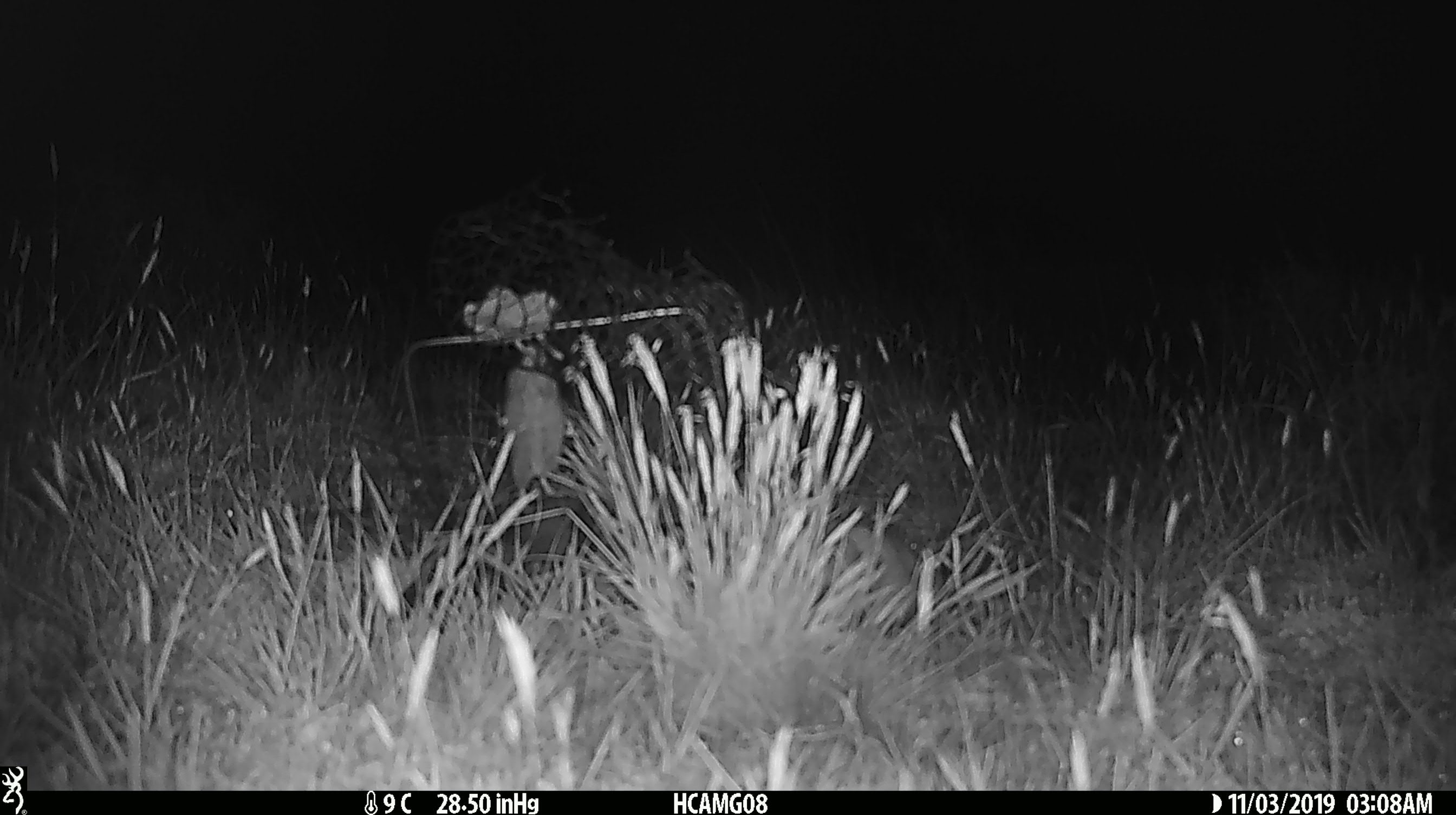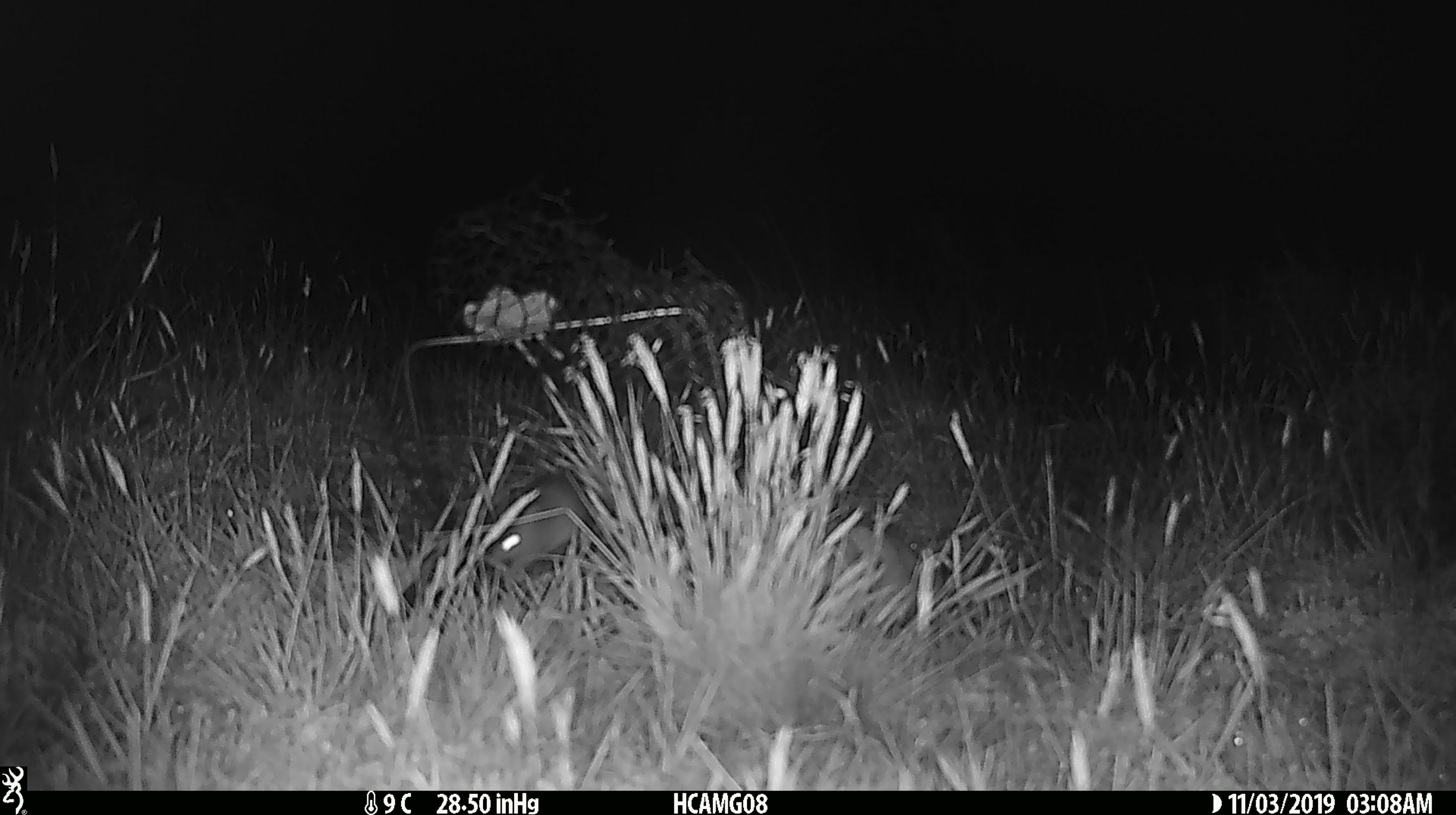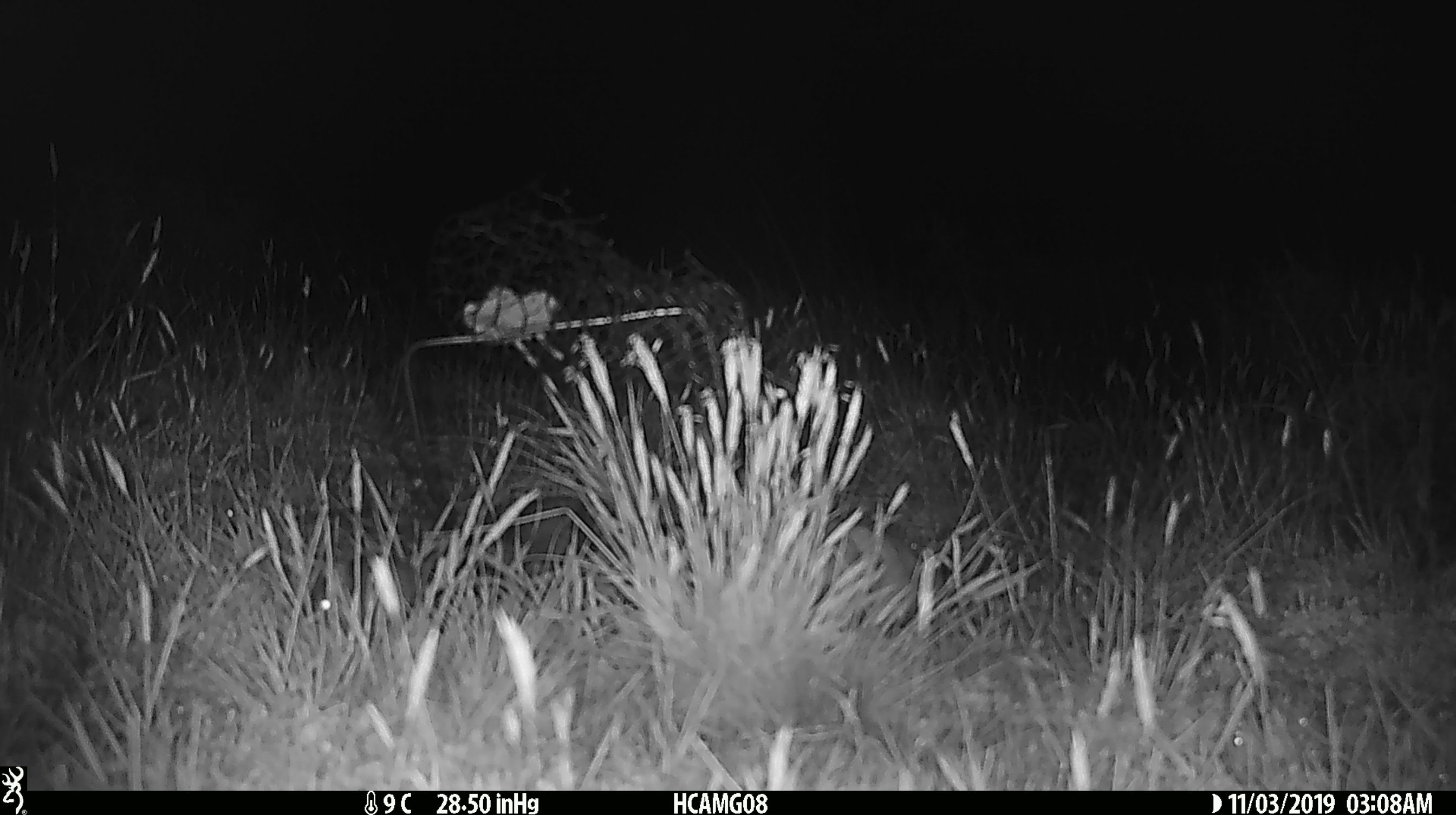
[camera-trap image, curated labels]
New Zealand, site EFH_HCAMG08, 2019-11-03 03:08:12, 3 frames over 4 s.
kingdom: Animalia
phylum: Chordata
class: Mammalia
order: Rodentia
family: Muridae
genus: Mus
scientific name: Mus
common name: mouse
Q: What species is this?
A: Mouse (Mus).